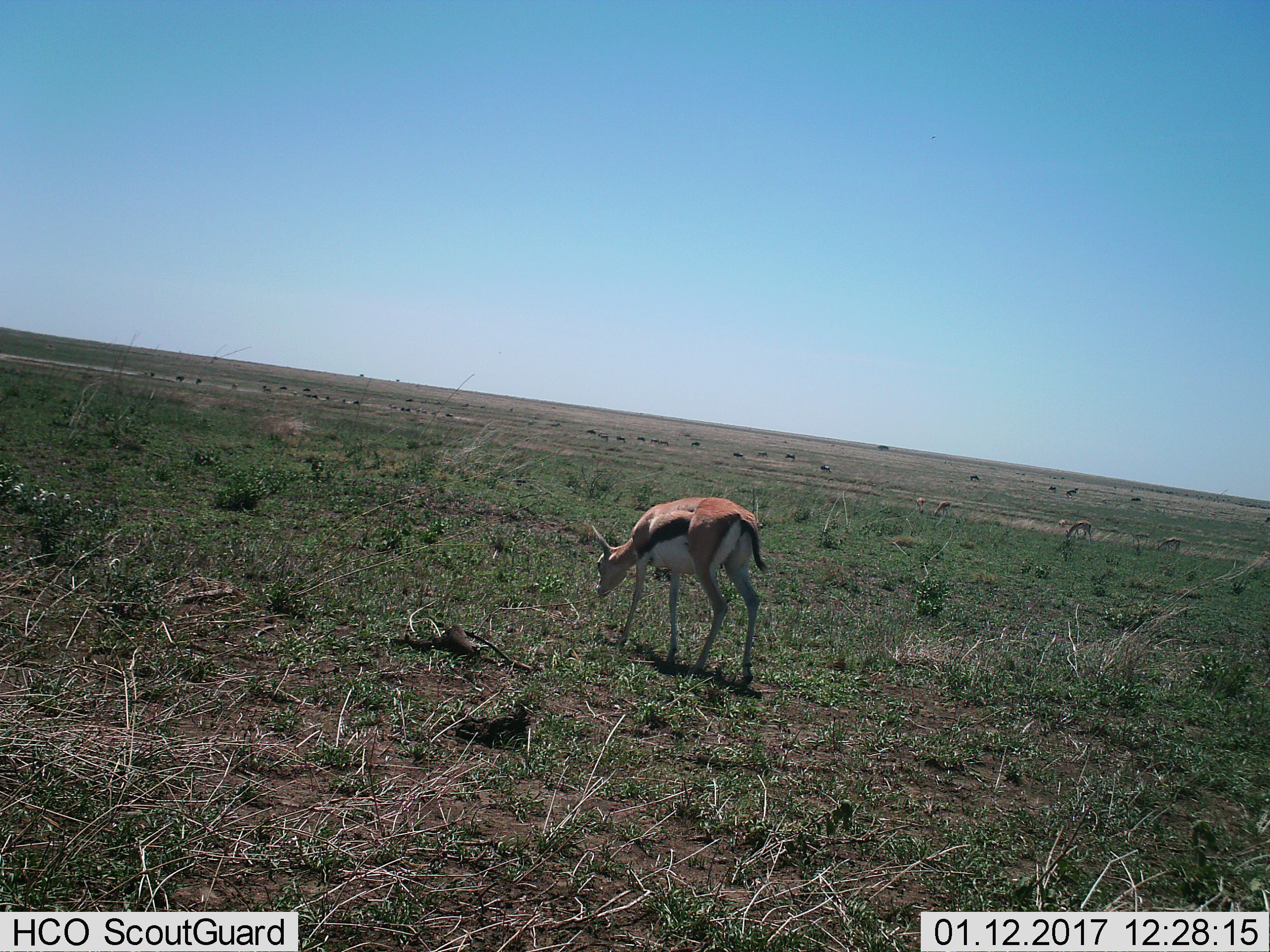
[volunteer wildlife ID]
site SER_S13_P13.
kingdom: Animalia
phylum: Chordata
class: Mammalia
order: Artiodactyla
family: Bovidae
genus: Eudorcas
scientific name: Eudorcas thomsonii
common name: thomson's gazelle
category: gazellethomsons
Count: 1.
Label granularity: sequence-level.